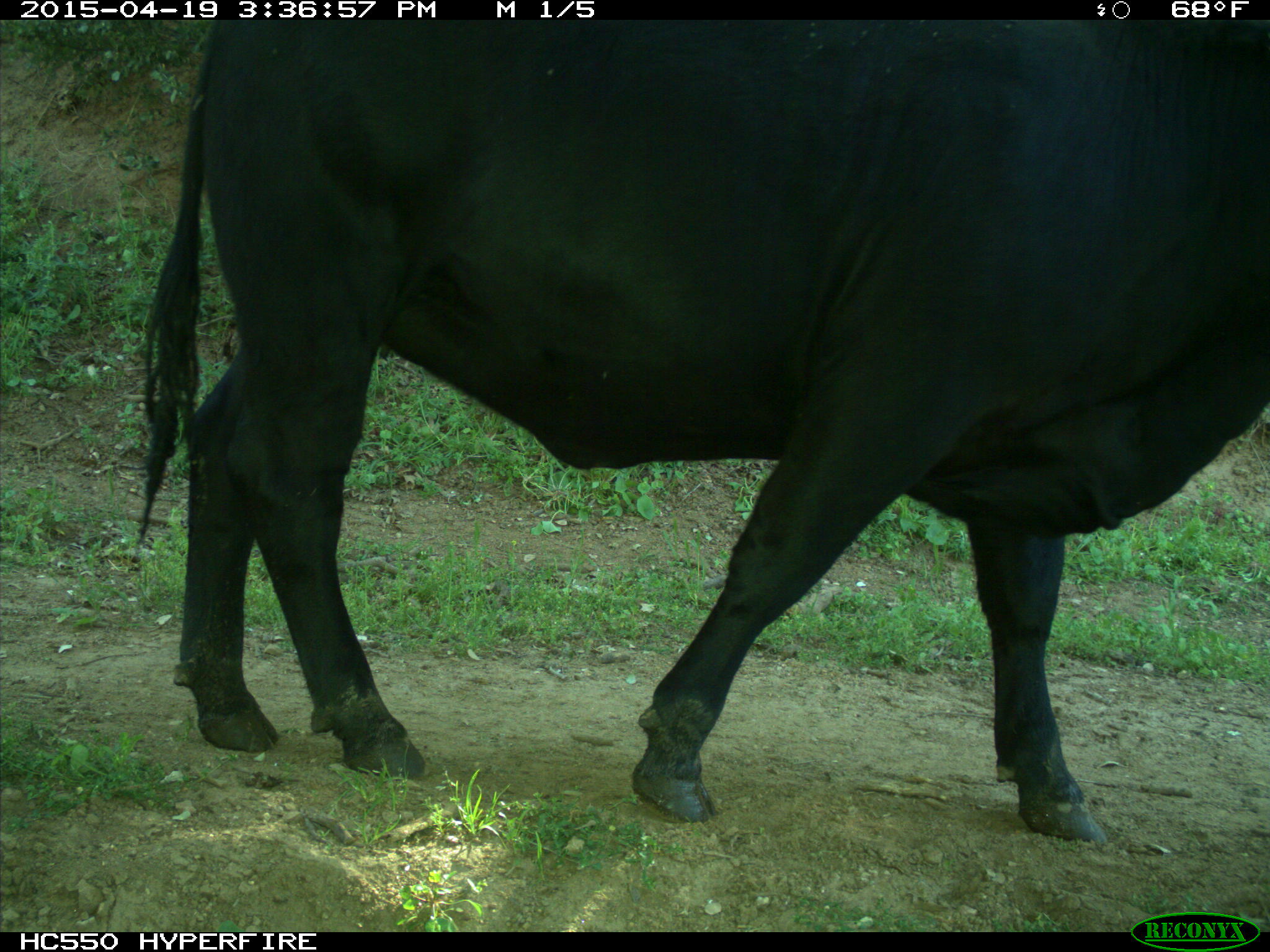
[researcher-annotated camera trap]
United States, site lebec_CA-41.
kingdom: Animalia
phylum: Chordata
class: Mammalia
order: Artiodactyla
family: Bovidae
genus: Bos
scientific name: Bos taurus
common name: domestic cow